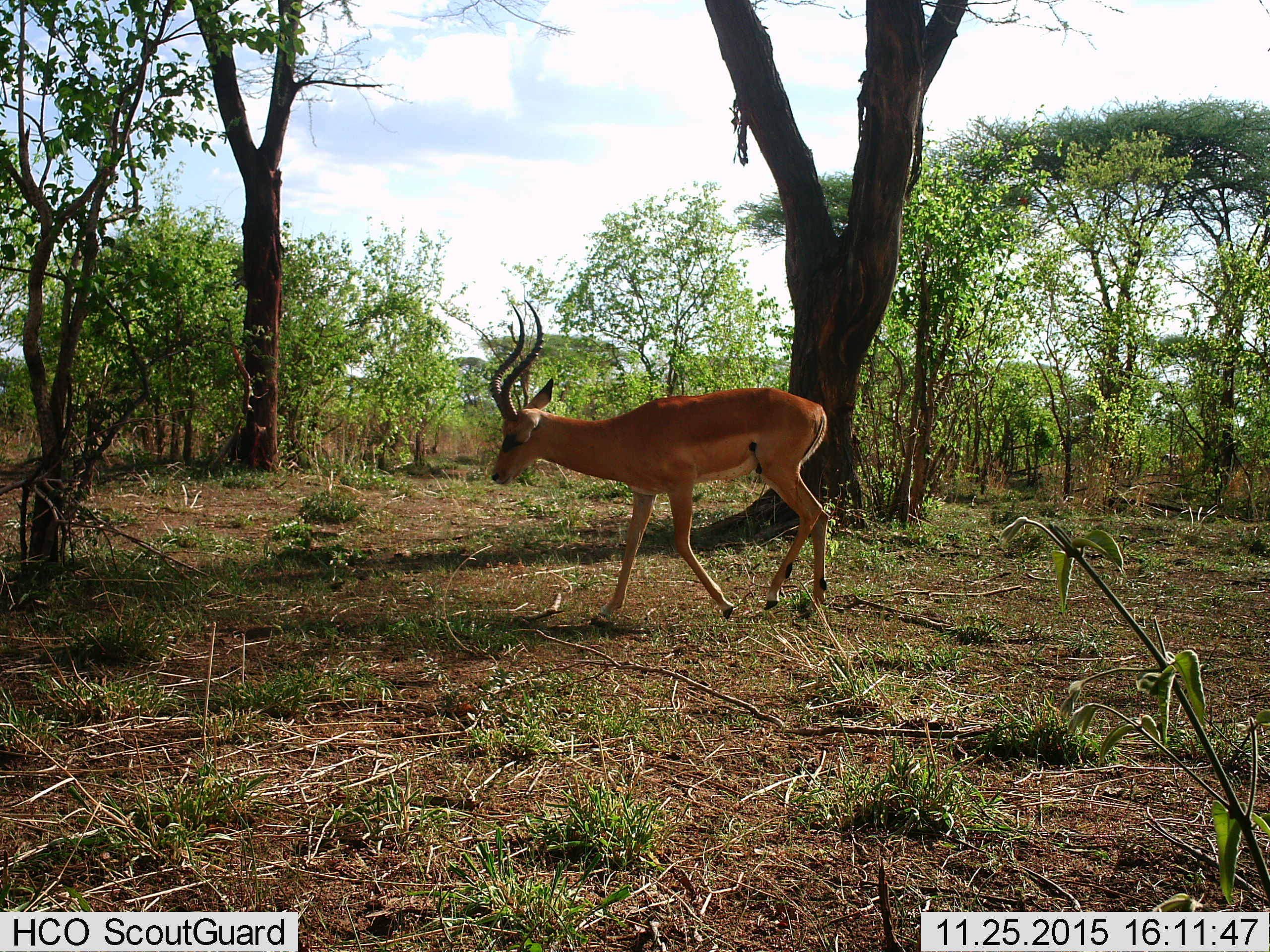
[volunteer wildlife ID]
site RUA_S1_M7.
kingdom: Animalia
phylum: Chordata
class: Mammalia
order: Artiodactyla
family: Bovidae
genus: Aepyceros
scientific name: Aepyceros melampus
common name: impala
Impala (Aepyceros melampus), count 1. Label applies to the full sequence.